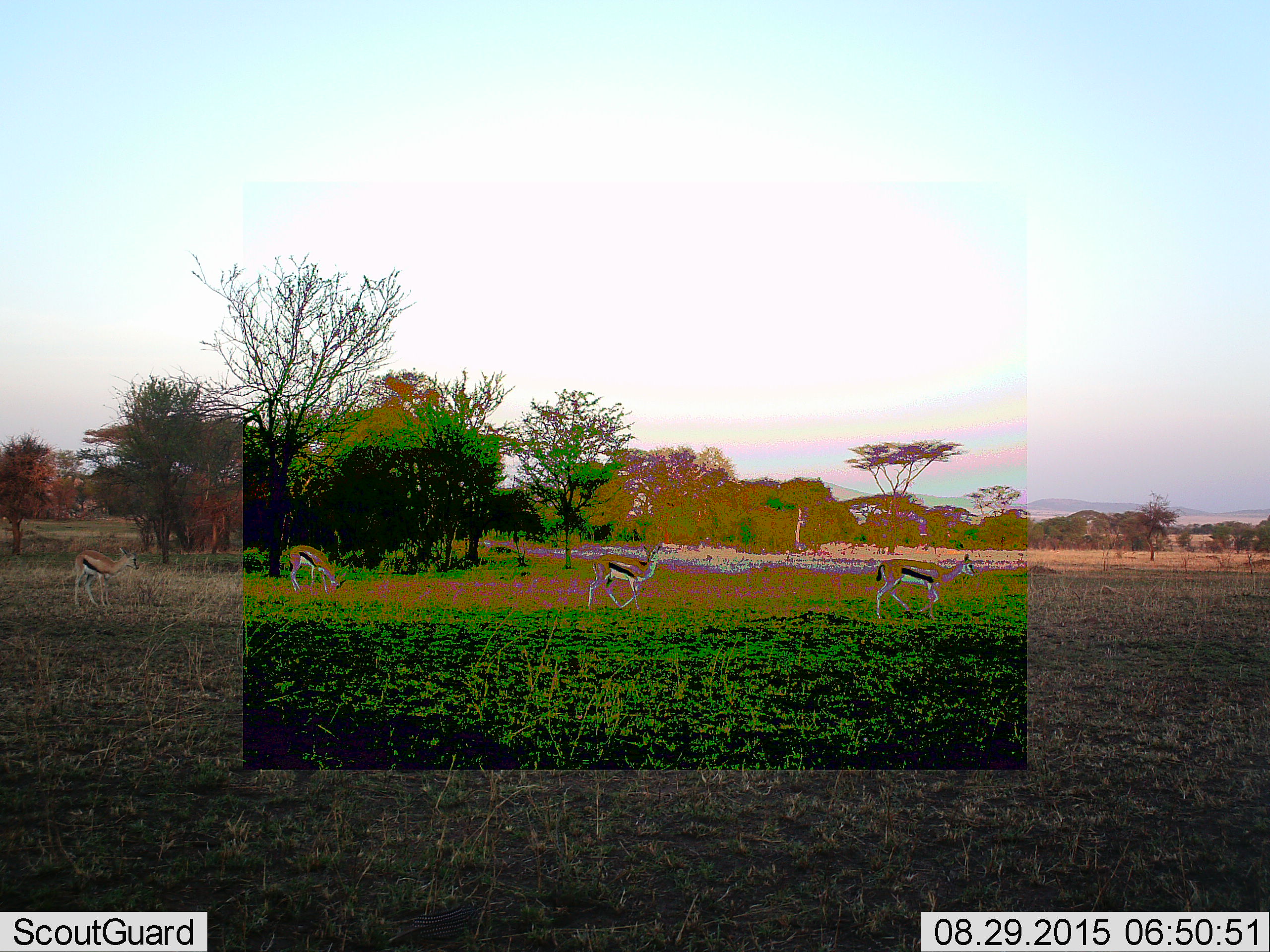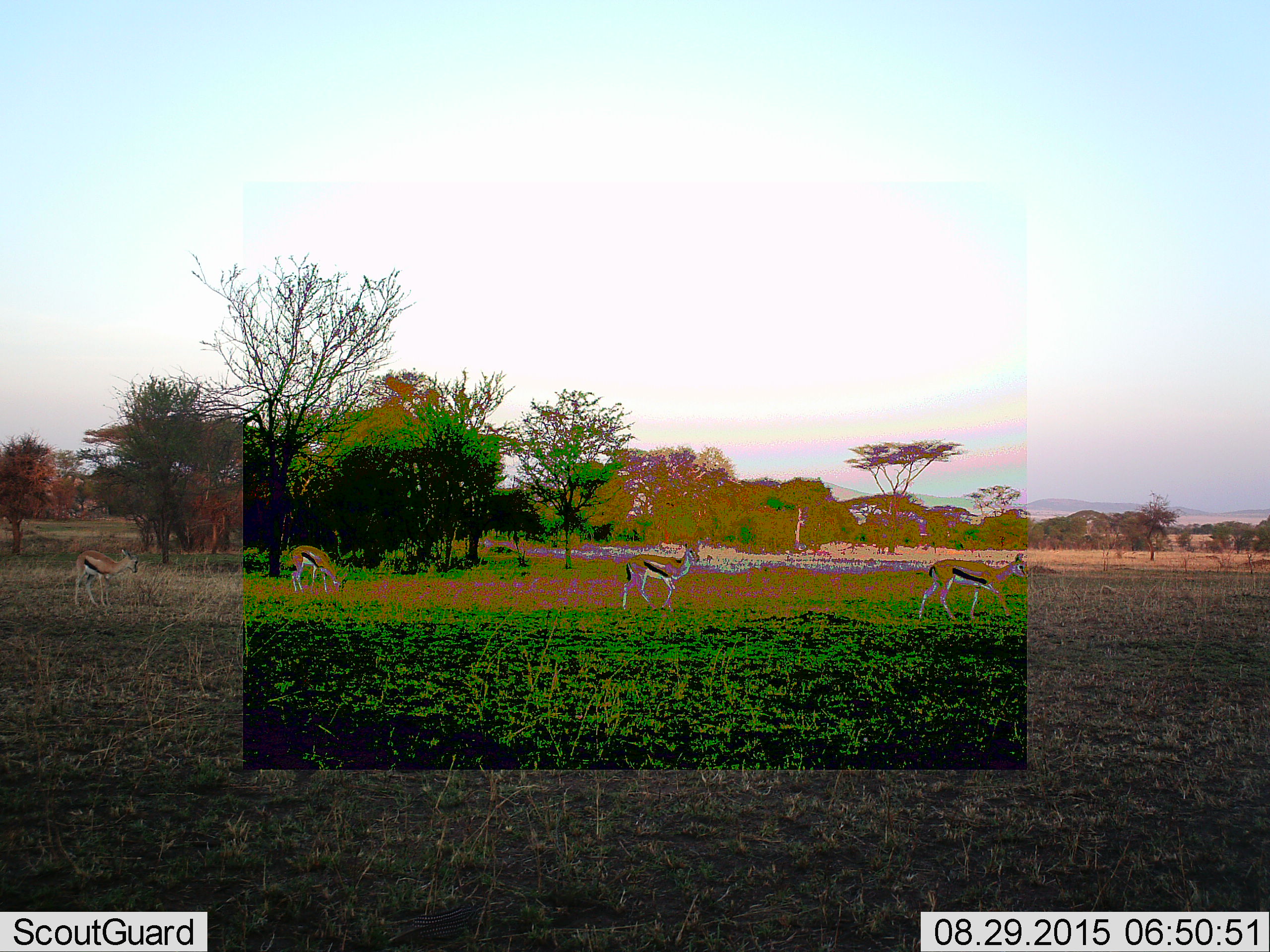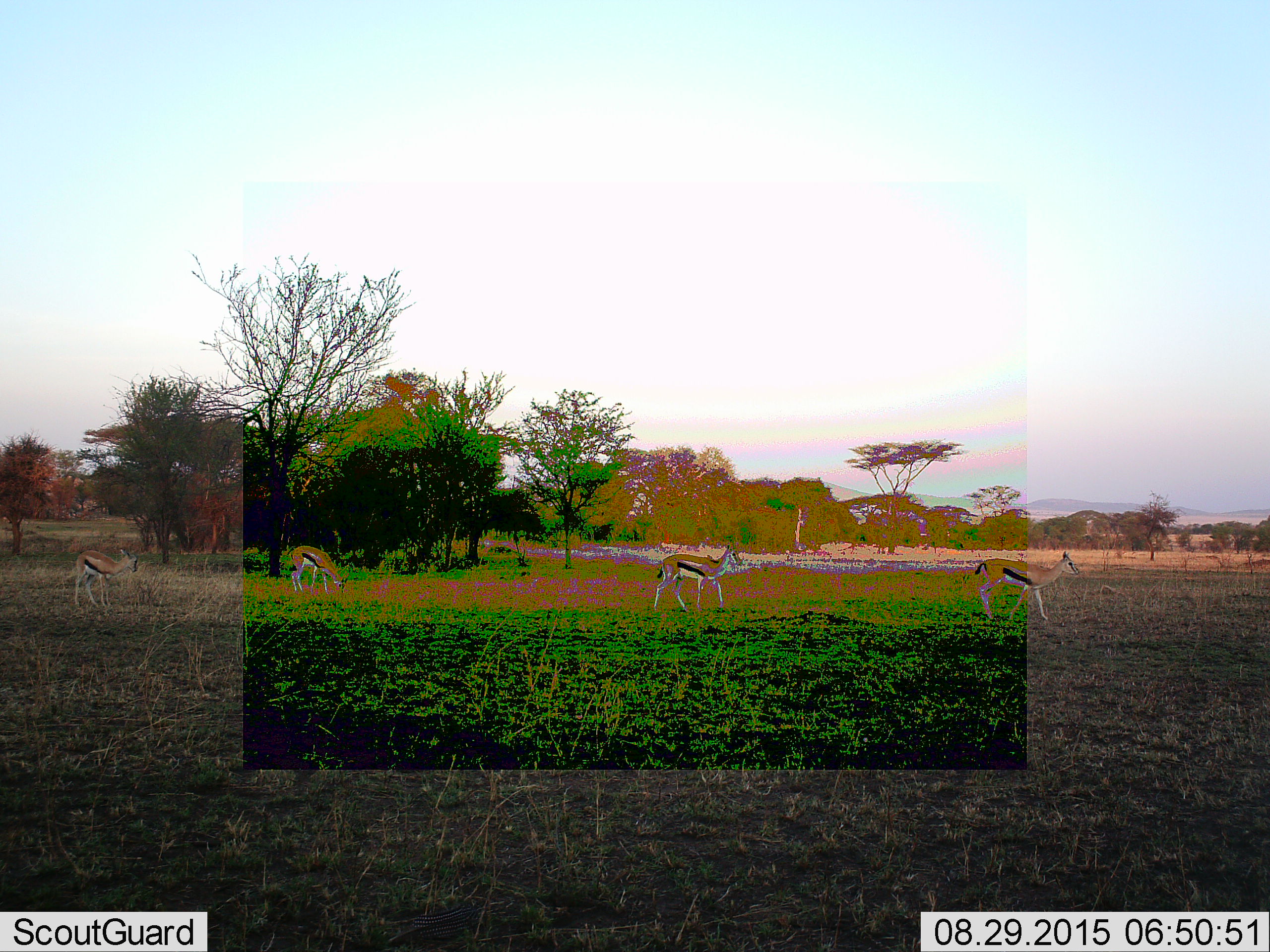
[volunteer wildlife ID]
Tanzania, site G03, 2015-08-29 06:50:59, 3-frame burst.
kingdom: Animalia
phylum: Chordata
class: Mammalia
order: Artiodactyla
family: Bovidae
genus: Eudorcas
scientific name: Eudorcas thomsonii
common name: thomson's gazelle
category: gazellethomsons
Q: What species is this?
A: Gazellethomsons (thomson's gazelle) (Eudorcas thomsonii).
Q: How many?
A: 4.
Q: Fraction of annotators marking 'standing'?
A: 41%.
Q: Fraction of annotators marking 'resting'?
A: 0%.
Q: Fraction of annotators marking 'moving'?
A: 100%.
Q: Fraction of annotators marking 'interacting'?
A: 6%.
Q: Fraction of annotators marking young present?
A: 0%.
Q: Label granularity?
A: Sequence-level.